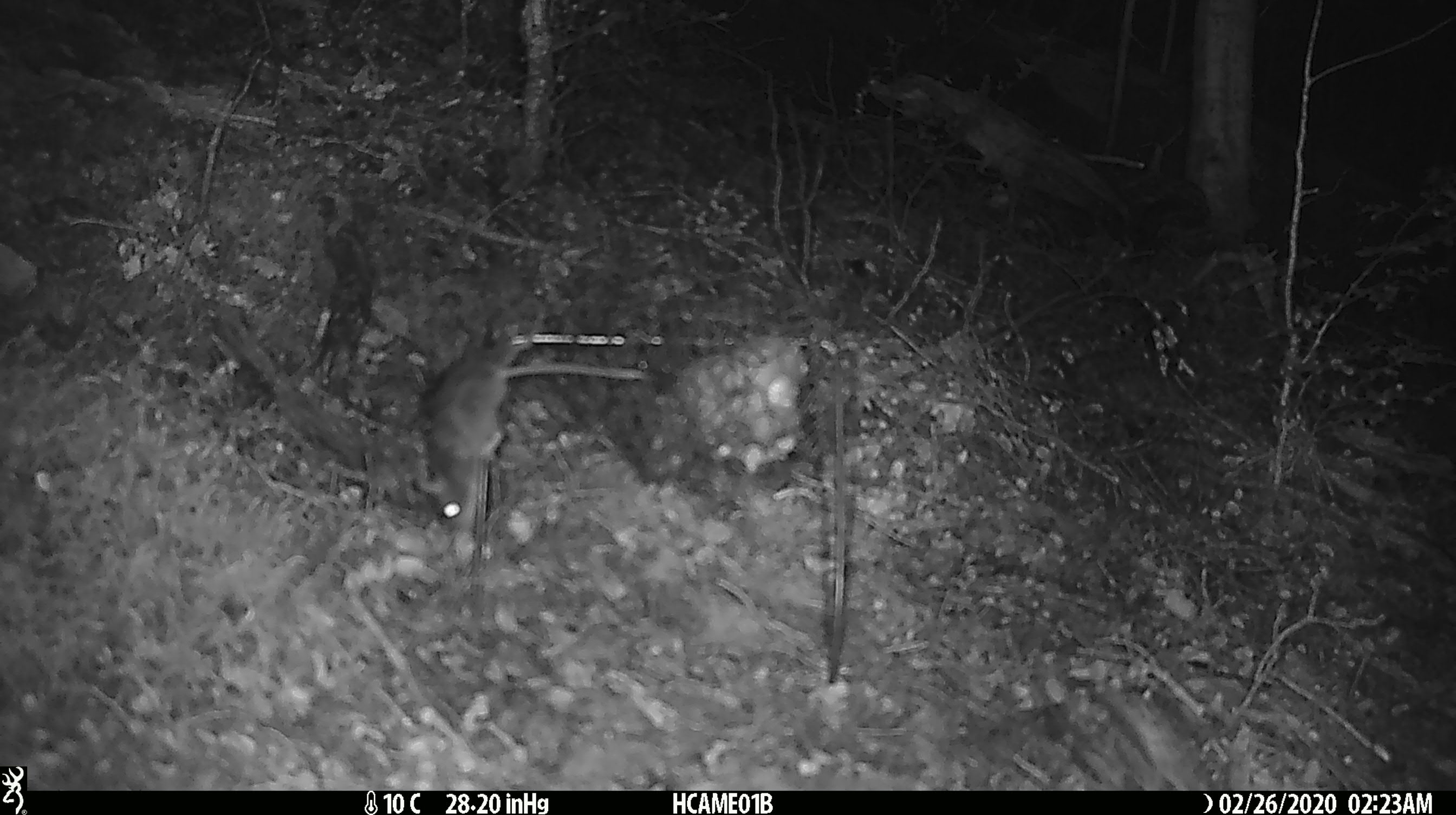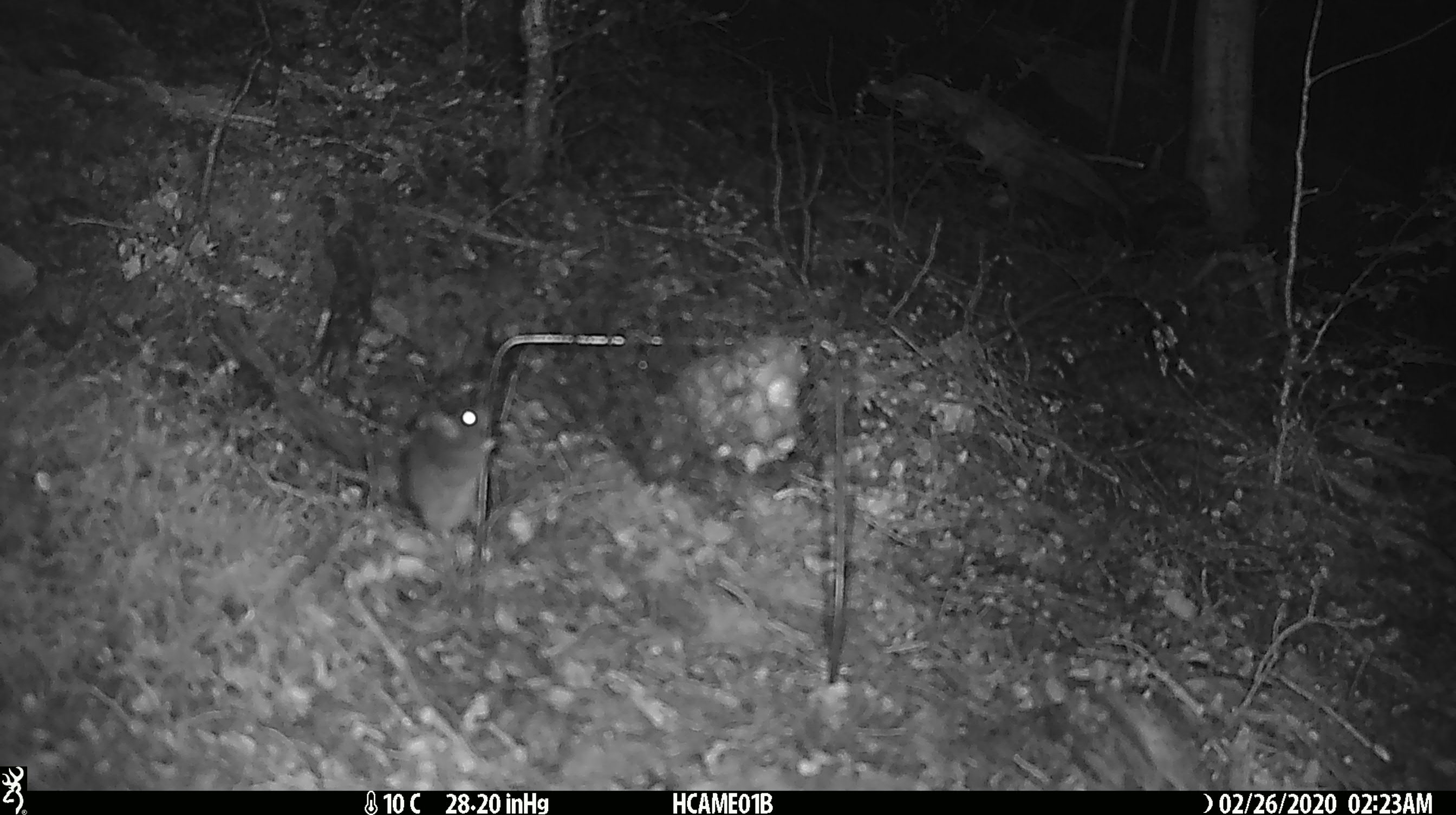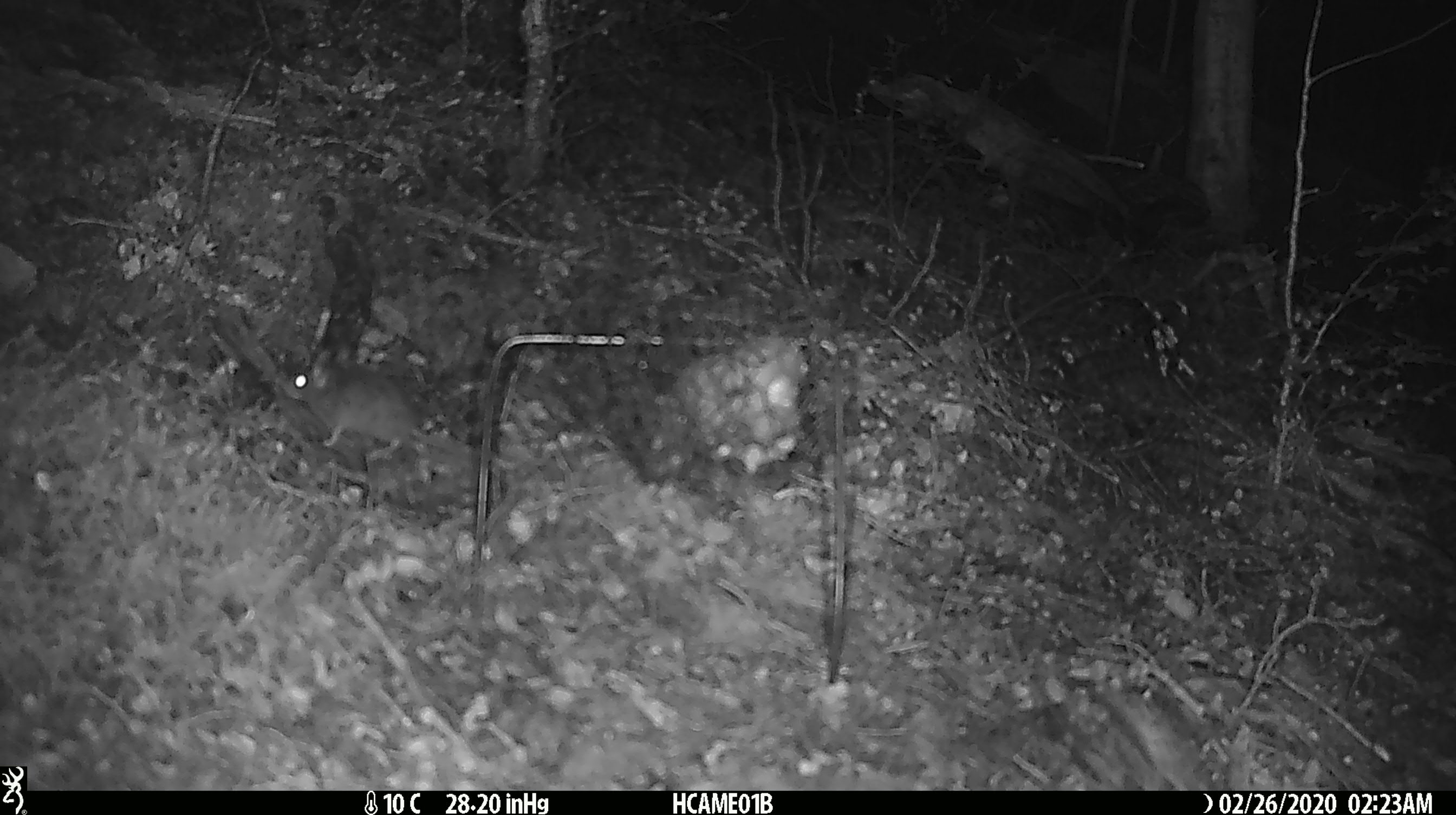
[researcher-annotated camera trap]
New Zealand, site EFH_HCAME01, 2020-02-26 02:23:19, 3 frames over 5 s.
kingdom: Animalia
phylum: Chordata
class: Mammalia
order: Rodentia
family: Muridae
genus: Mus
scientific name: Mus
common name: mouse